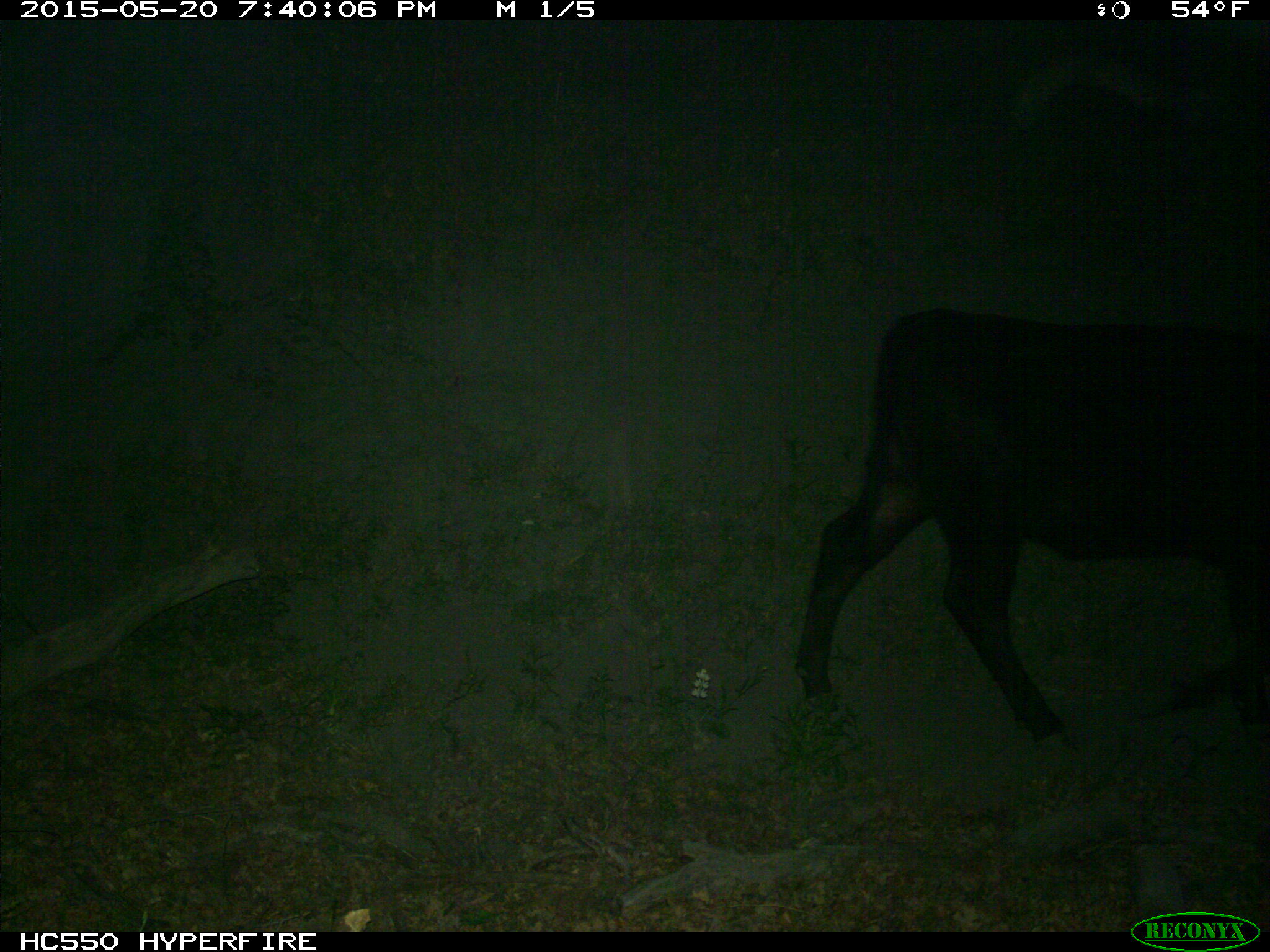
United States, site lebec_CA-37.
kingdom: Animalia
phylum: Chordata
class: Mammalia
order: Artiodactyla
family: Bovidae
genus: Bos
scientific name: Bos taurus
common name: domestic cow